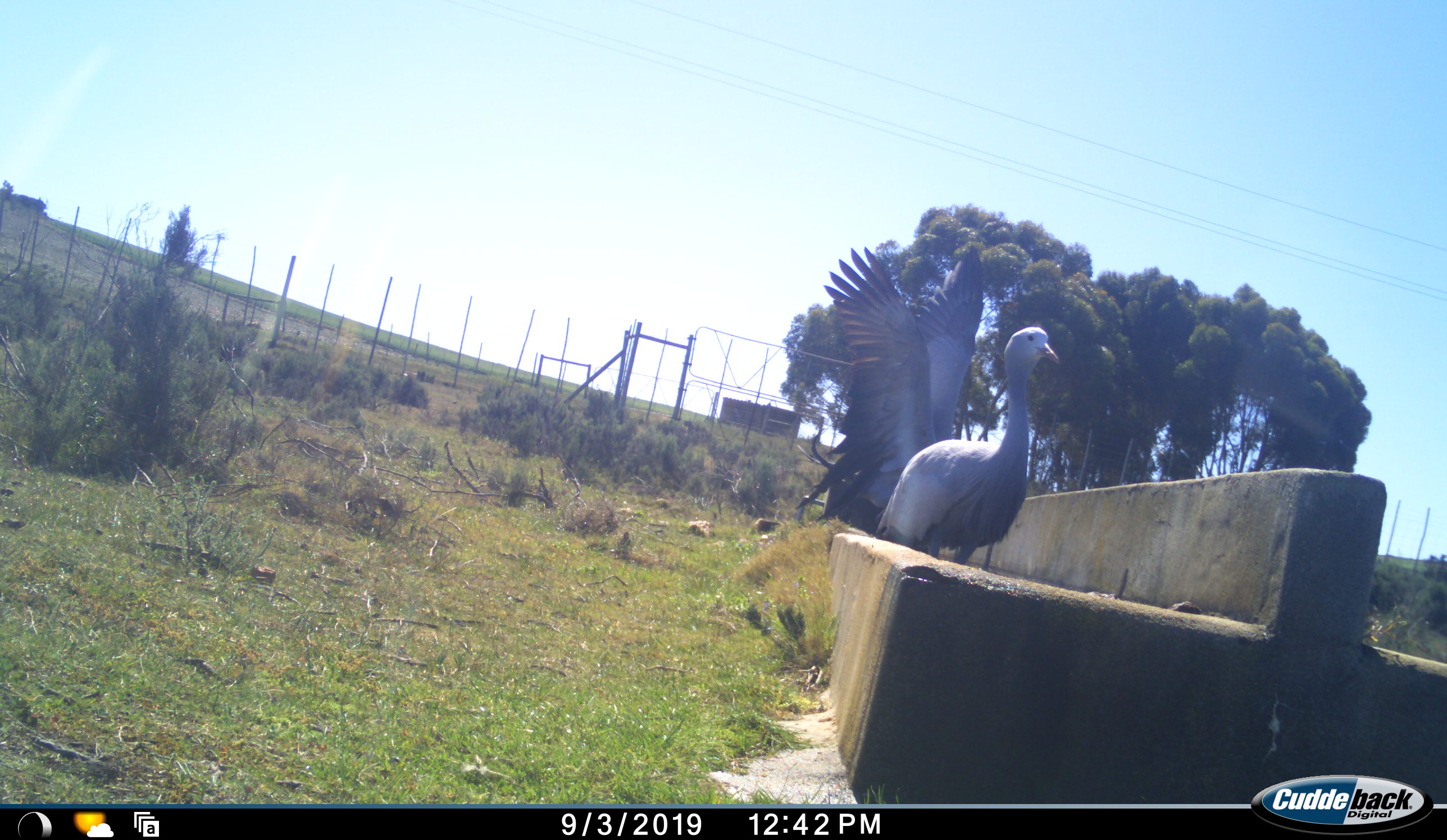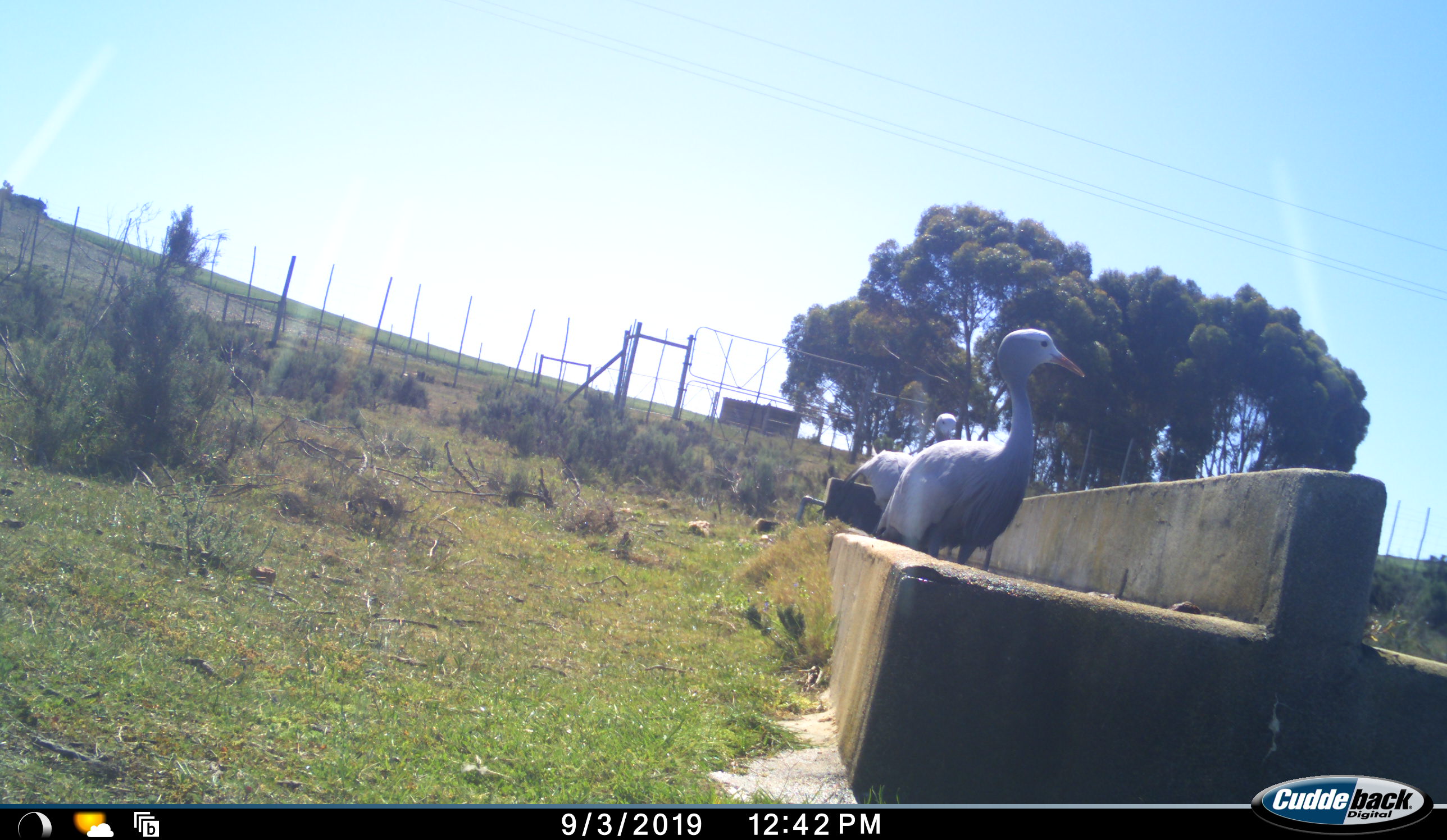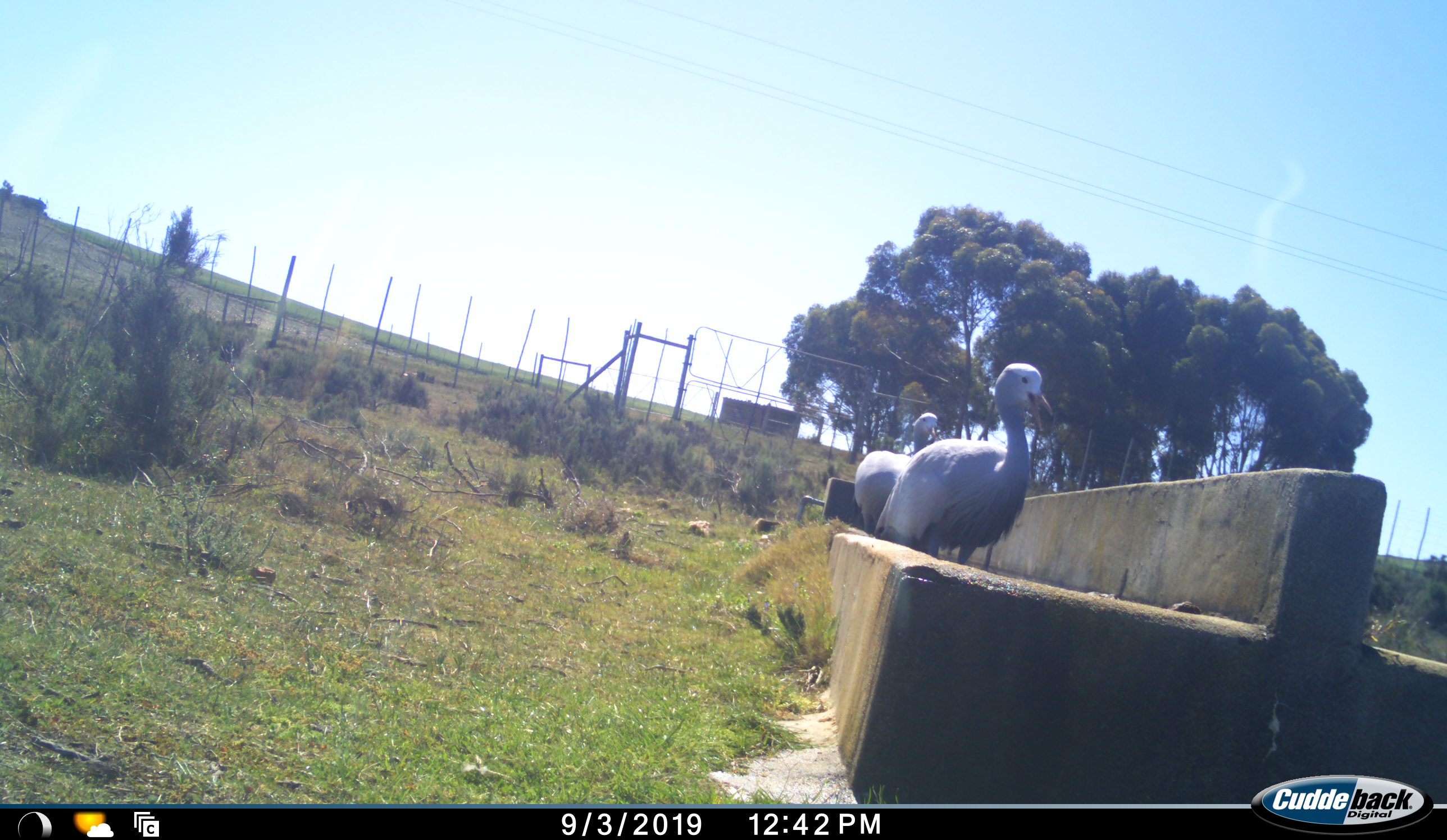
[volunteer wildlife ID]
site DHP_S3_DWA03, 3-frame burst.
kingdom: Animalia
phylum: Chordata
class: Aves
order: Gruiformes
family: Gruidae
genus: Anthropoides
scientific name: Anthropoides paradiseus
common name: blue crane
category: craneblue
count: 2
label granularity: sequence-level